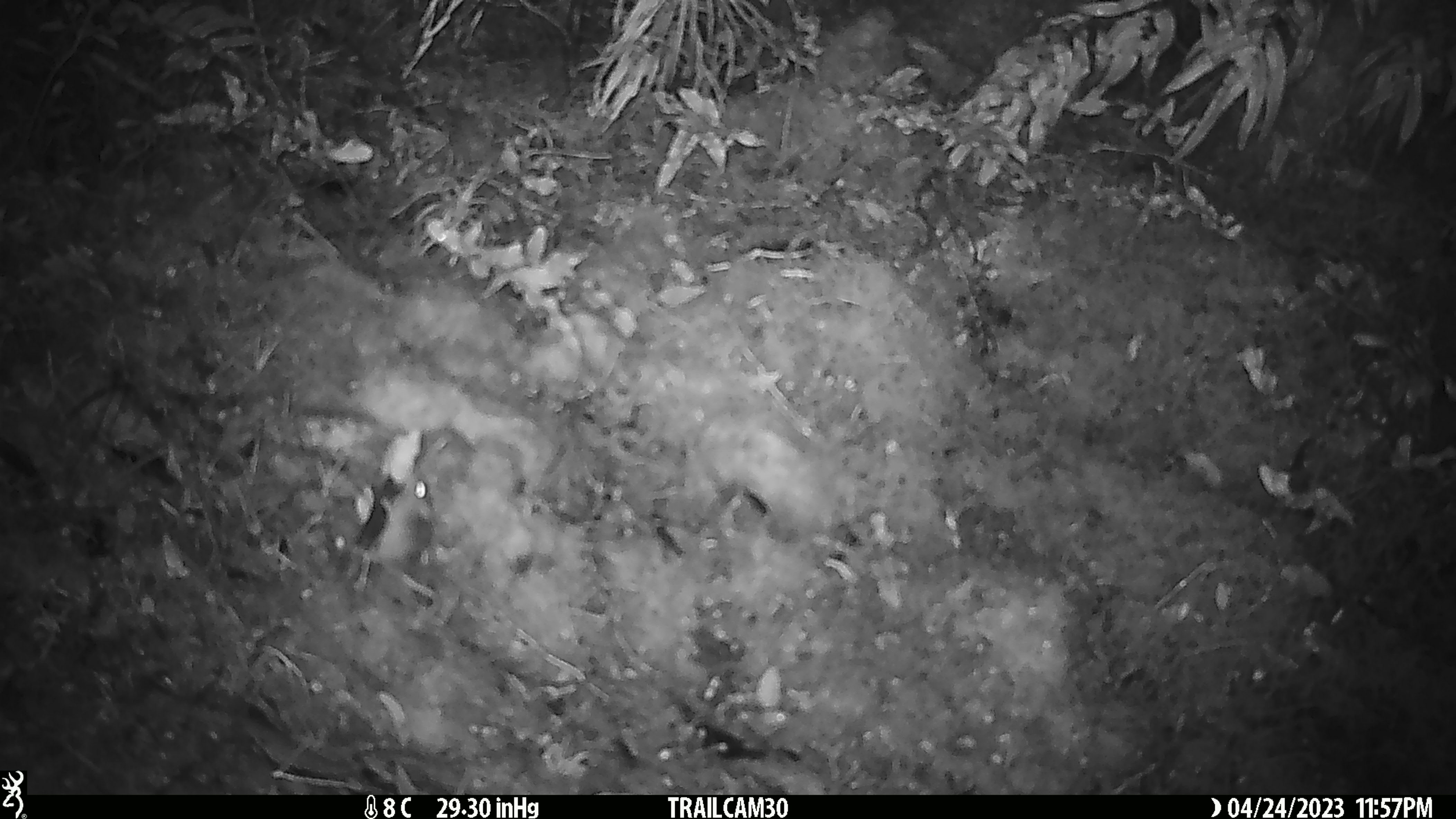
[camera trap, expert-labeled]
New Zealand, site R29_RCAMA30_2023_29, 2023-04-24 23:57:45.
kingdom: Animalia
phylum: Chordata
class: Mammalia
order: Rodentia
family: Muridae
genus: Mus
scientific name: Mus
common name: mouse